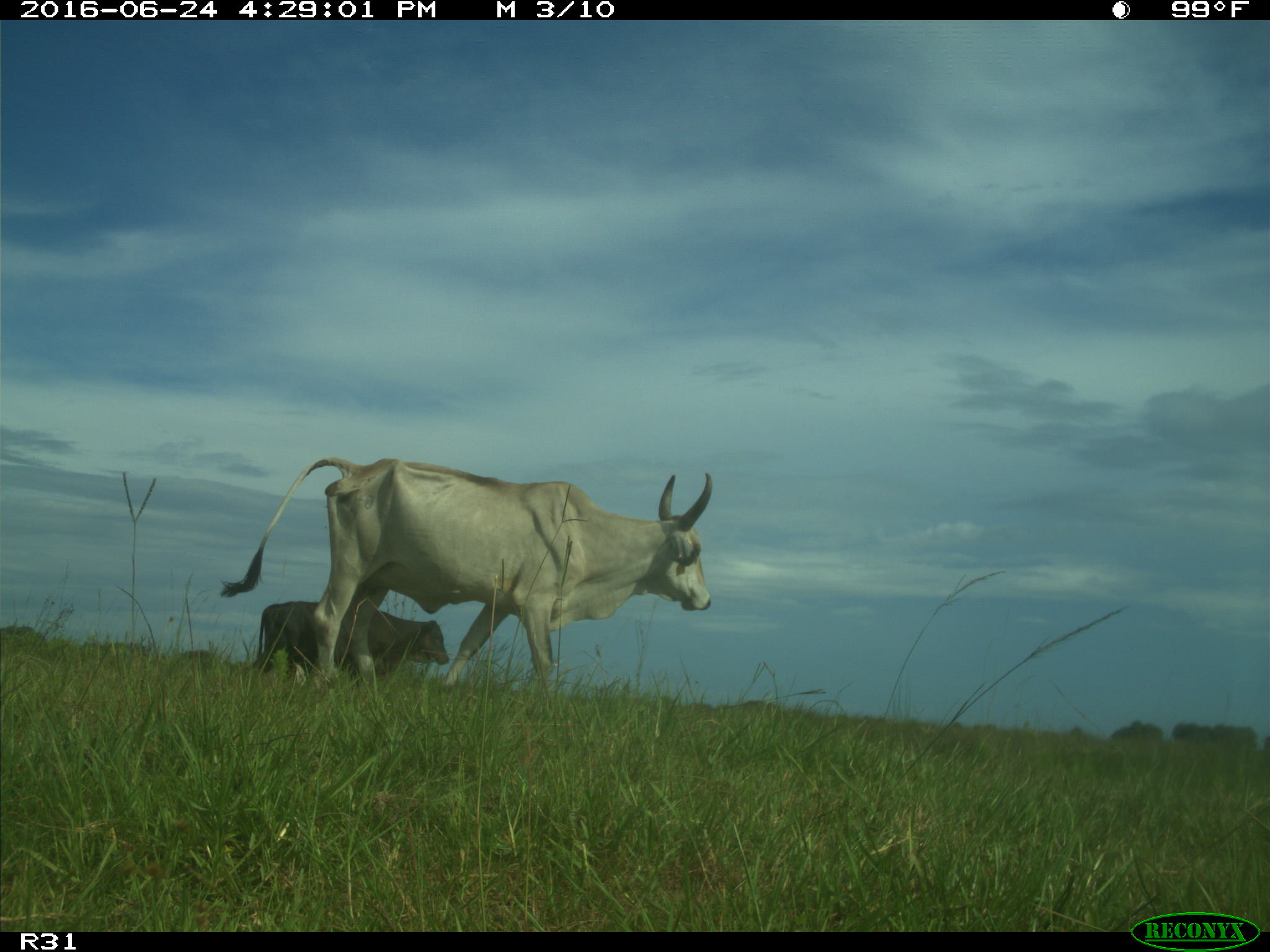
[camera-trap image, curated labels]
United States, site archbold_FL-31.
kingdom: Animalia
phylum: Chordata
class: Mammalia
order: Artiodactyla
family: Bovidae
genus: Bos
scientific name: Bos taurus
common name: domestic cow